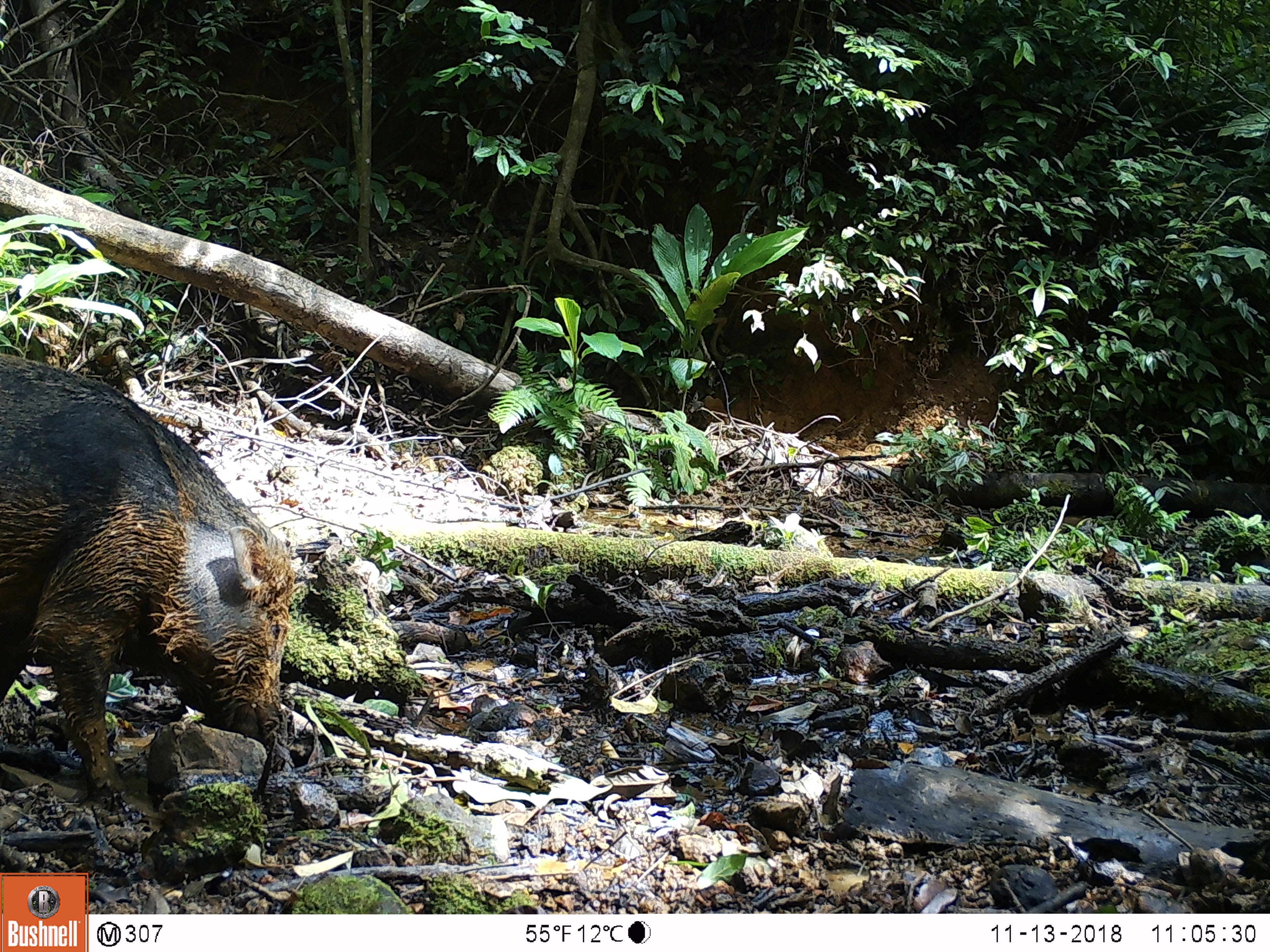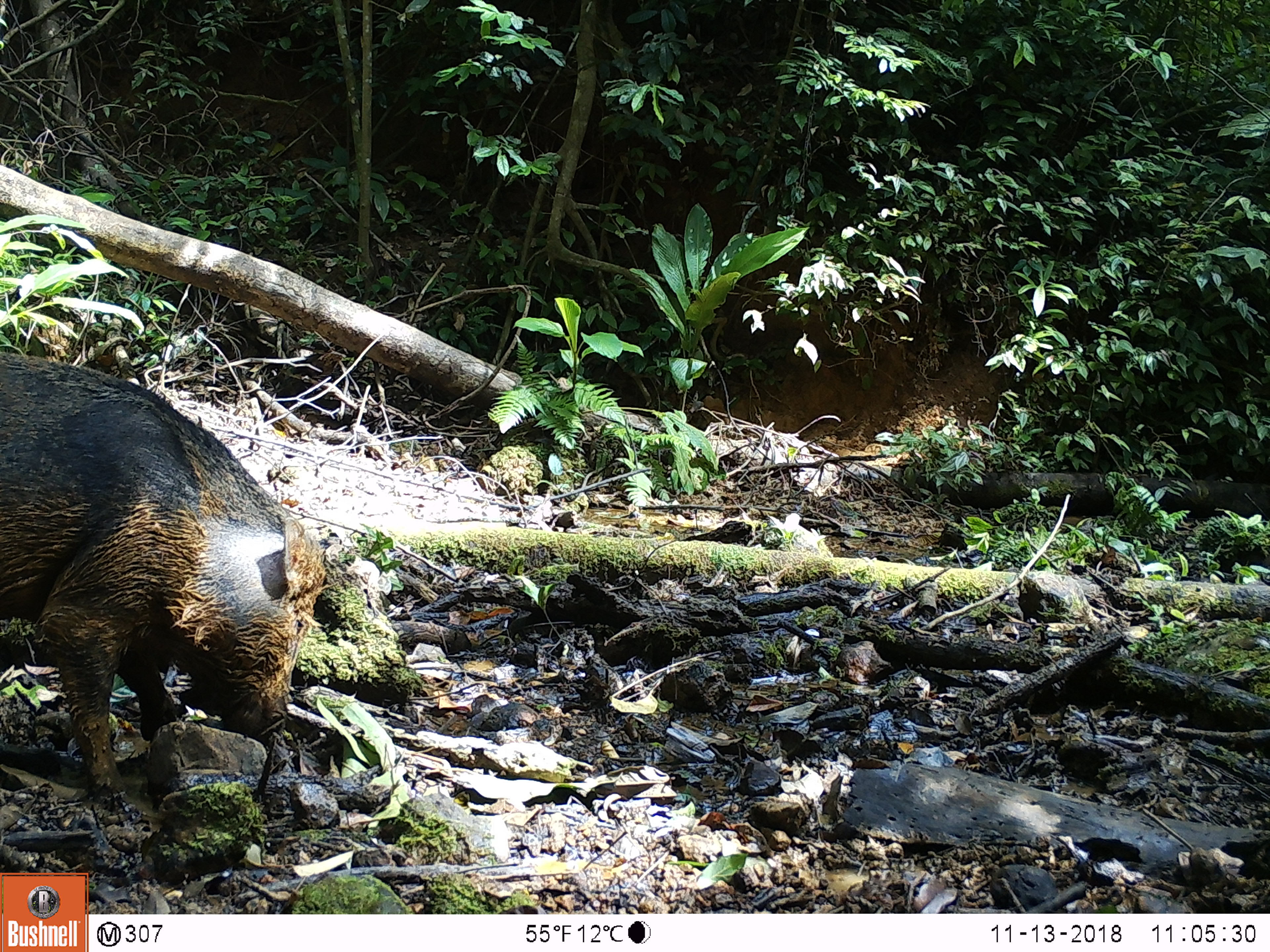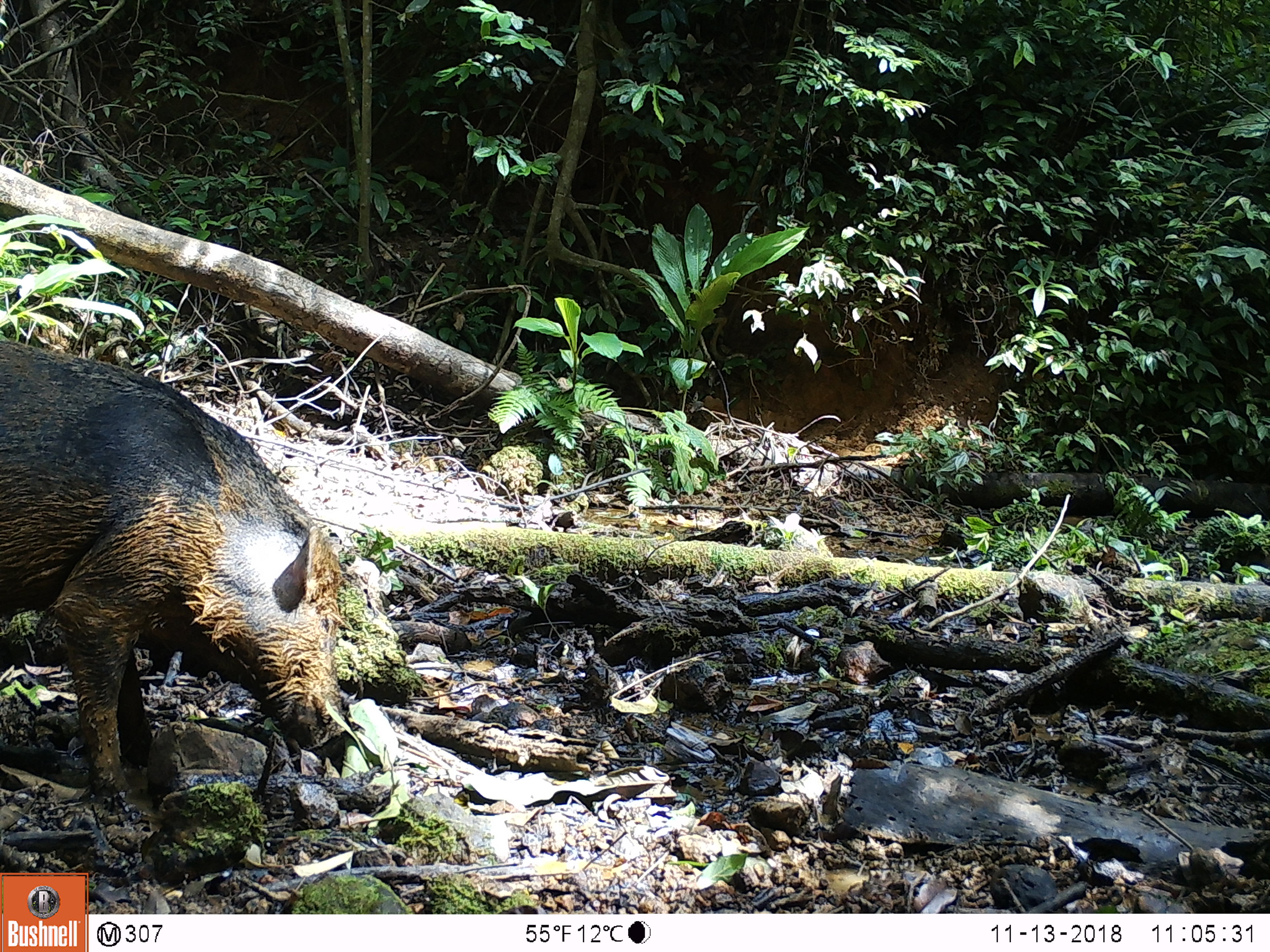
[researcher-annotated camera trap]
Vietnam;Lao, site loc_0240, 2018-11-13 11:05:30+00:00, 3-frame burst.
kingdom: Animalia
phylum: Chordata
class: Mammalia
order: Artiodactyla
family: Suidae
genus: Sus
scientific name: Sus scrofa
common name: eurasian wild pig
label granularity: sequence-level